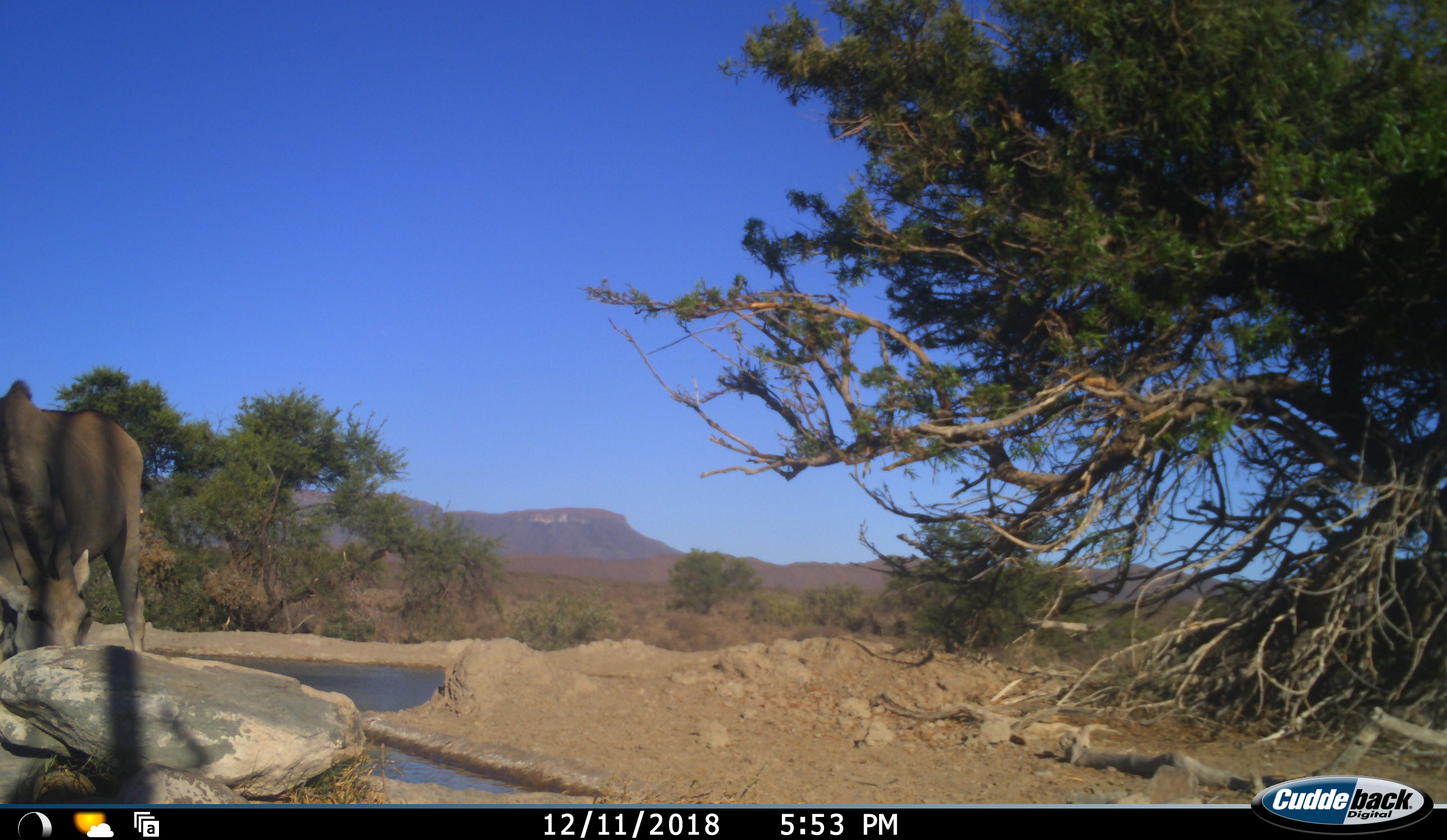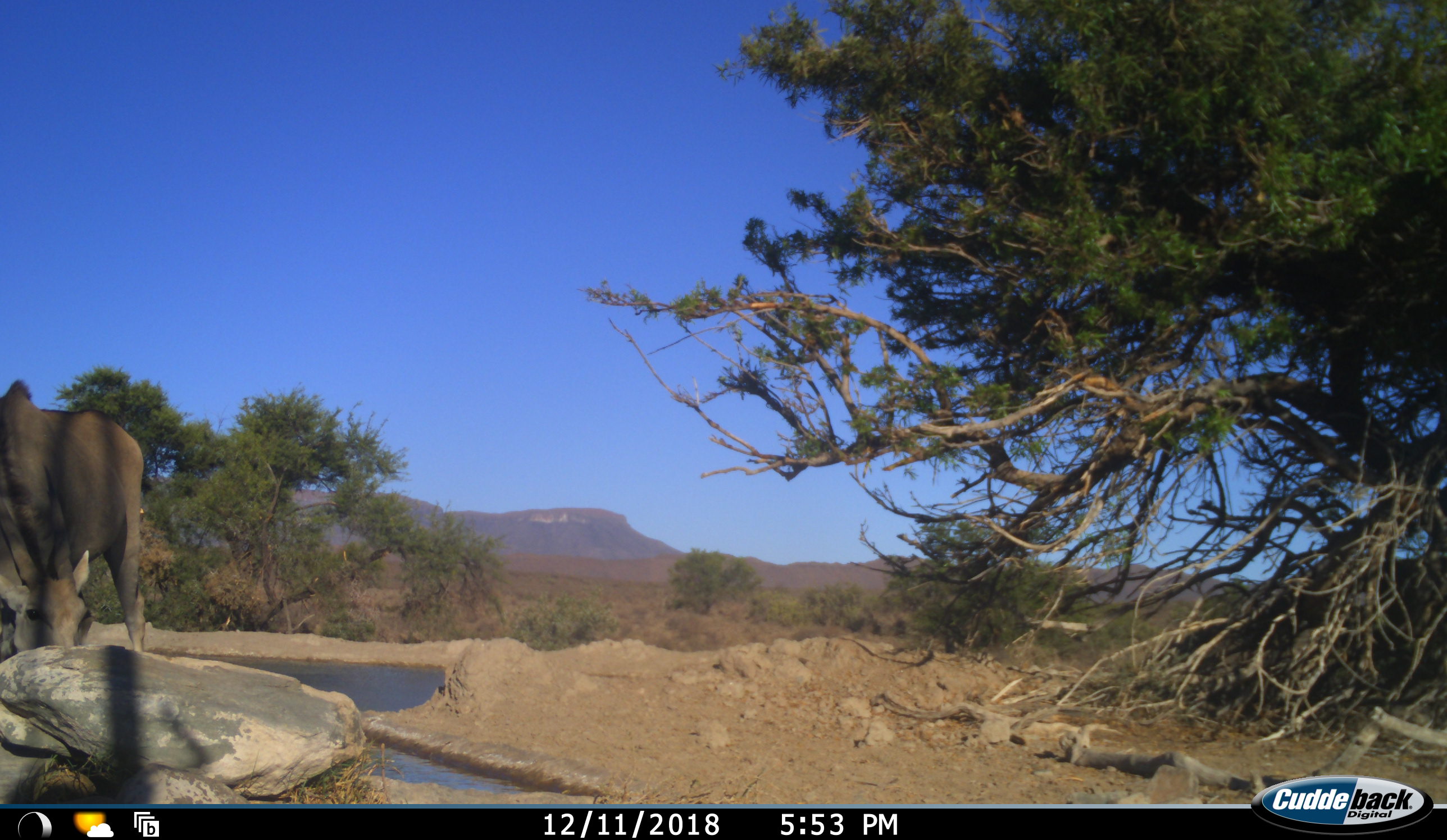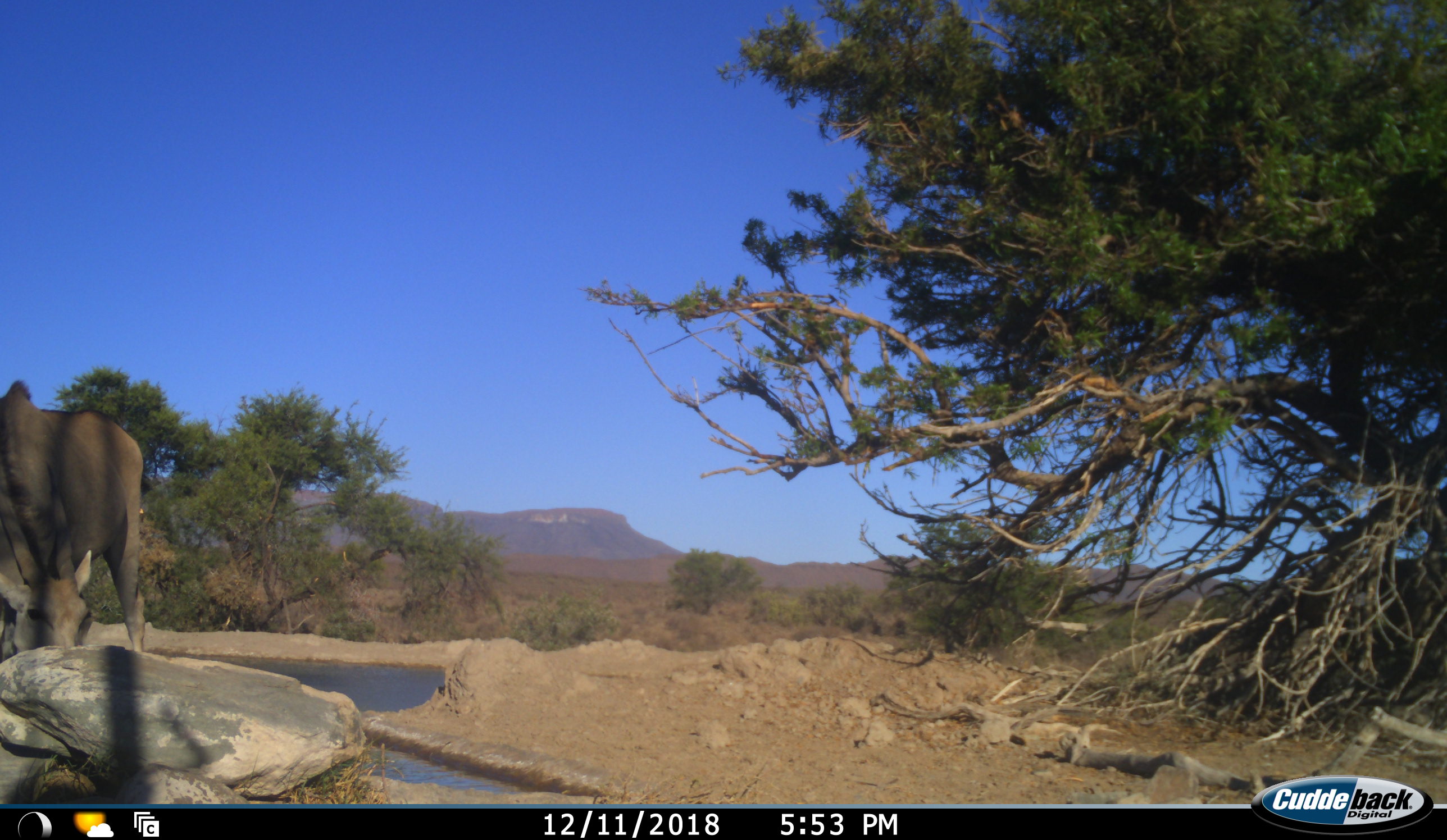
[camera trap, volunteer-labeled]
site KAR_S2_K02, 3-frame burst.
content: unidentified animal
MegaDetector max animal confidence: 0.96